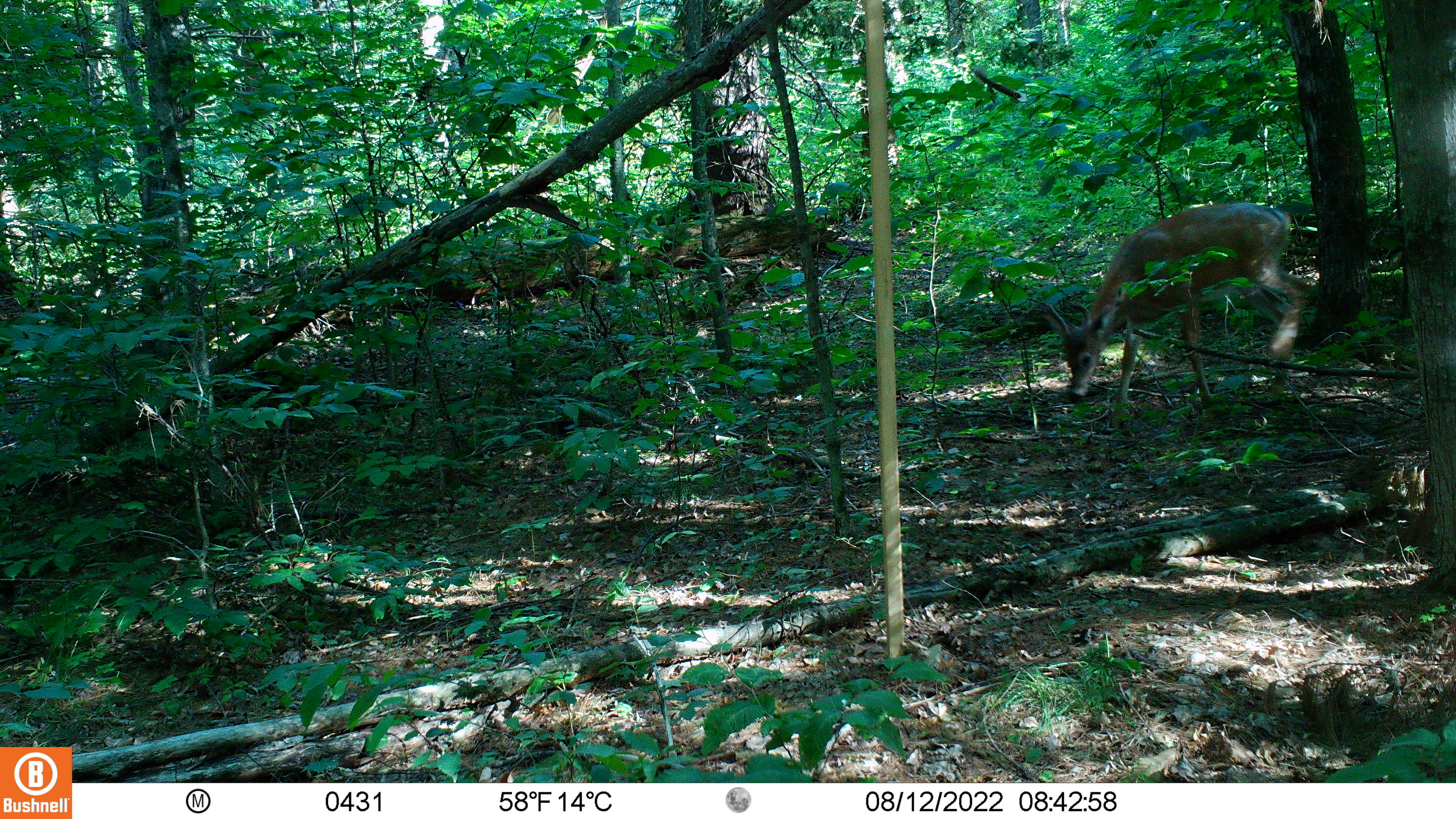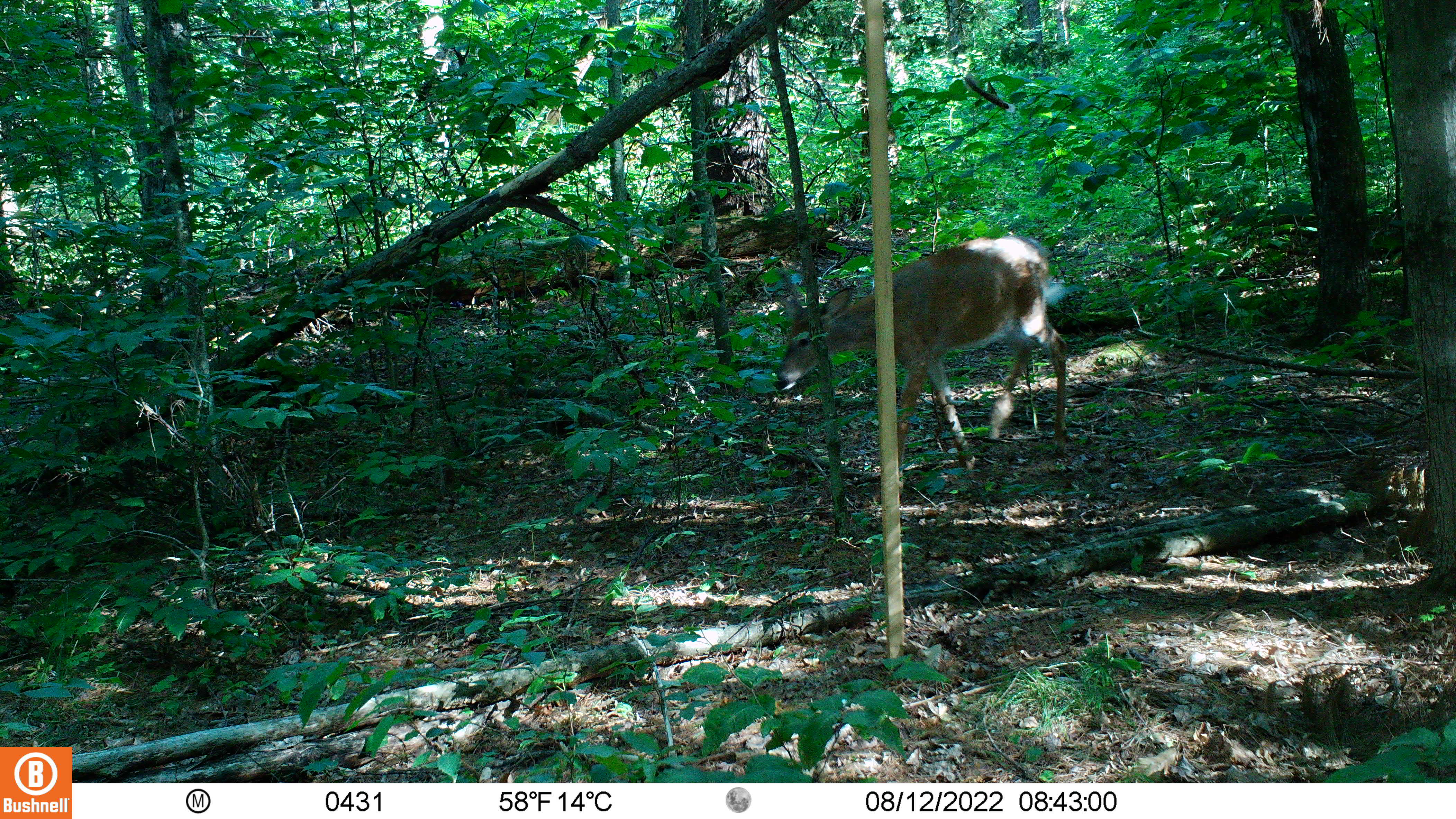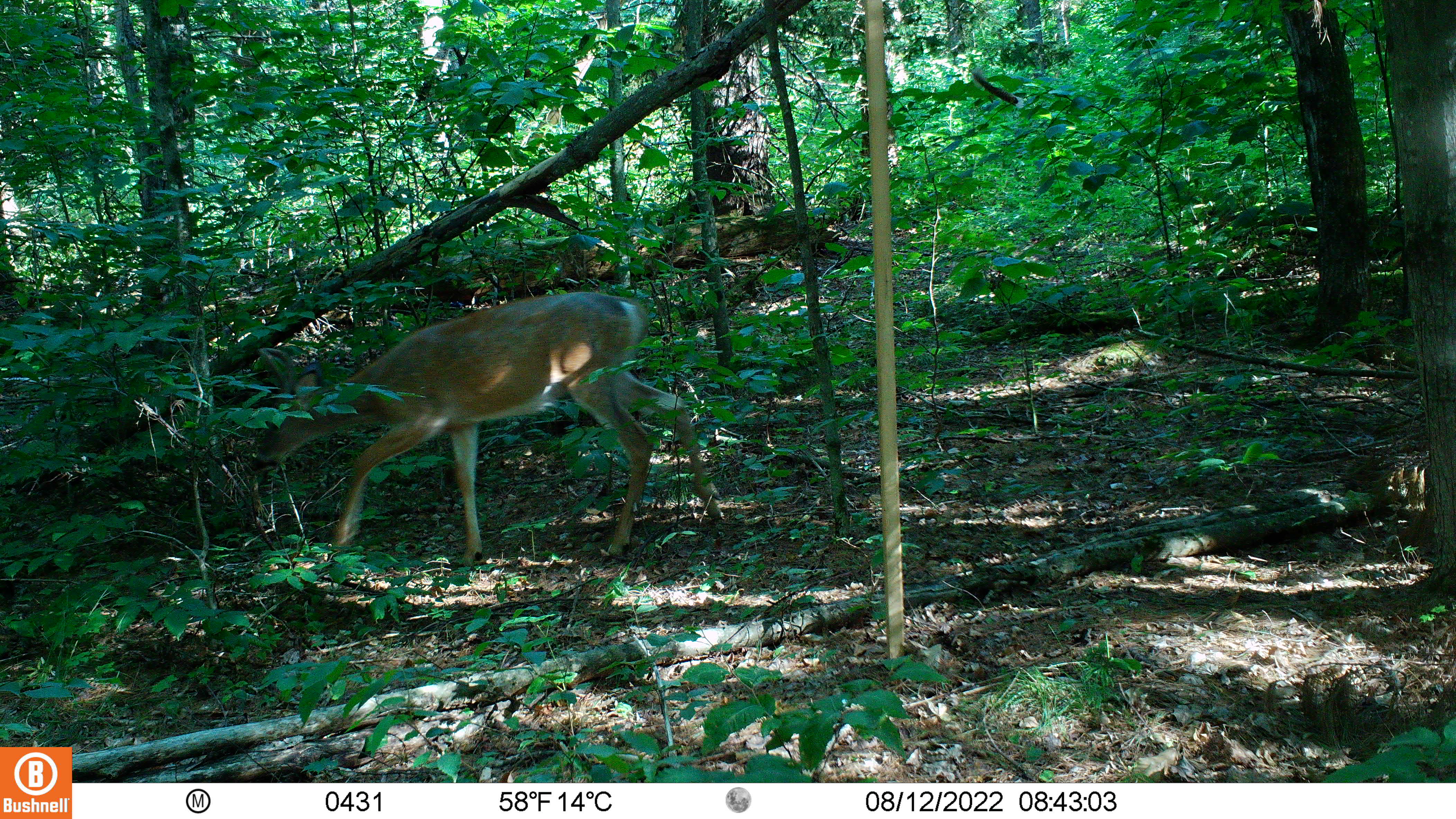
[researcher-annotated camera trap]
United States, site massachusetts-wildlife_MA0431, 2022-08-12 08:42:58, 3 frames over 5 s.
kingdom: Animalia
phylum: Chordata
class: Mammalia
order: Artiodactyla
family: Cervidae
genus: Odocoileus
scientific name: Odocoileus virginianus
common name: white-tailed deer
White-tailed deer (Odocoileus virginianus).